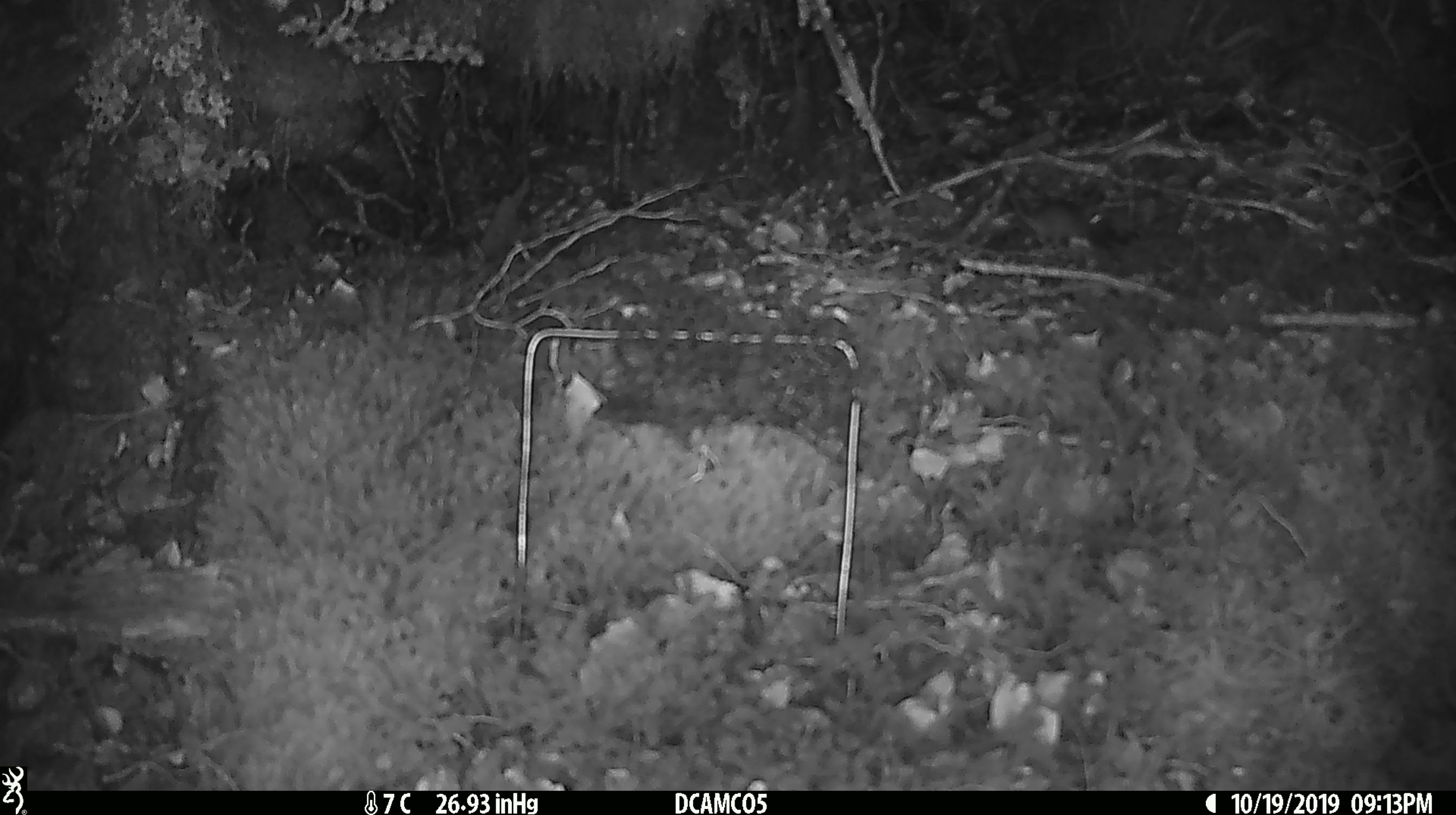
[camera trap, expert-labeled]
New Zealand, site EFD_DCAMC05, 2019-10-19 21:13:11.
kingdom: Animalia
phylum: Chordata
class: Mammalia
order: Rodentia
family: Muridae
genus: Mus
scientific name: Mus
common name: mouse